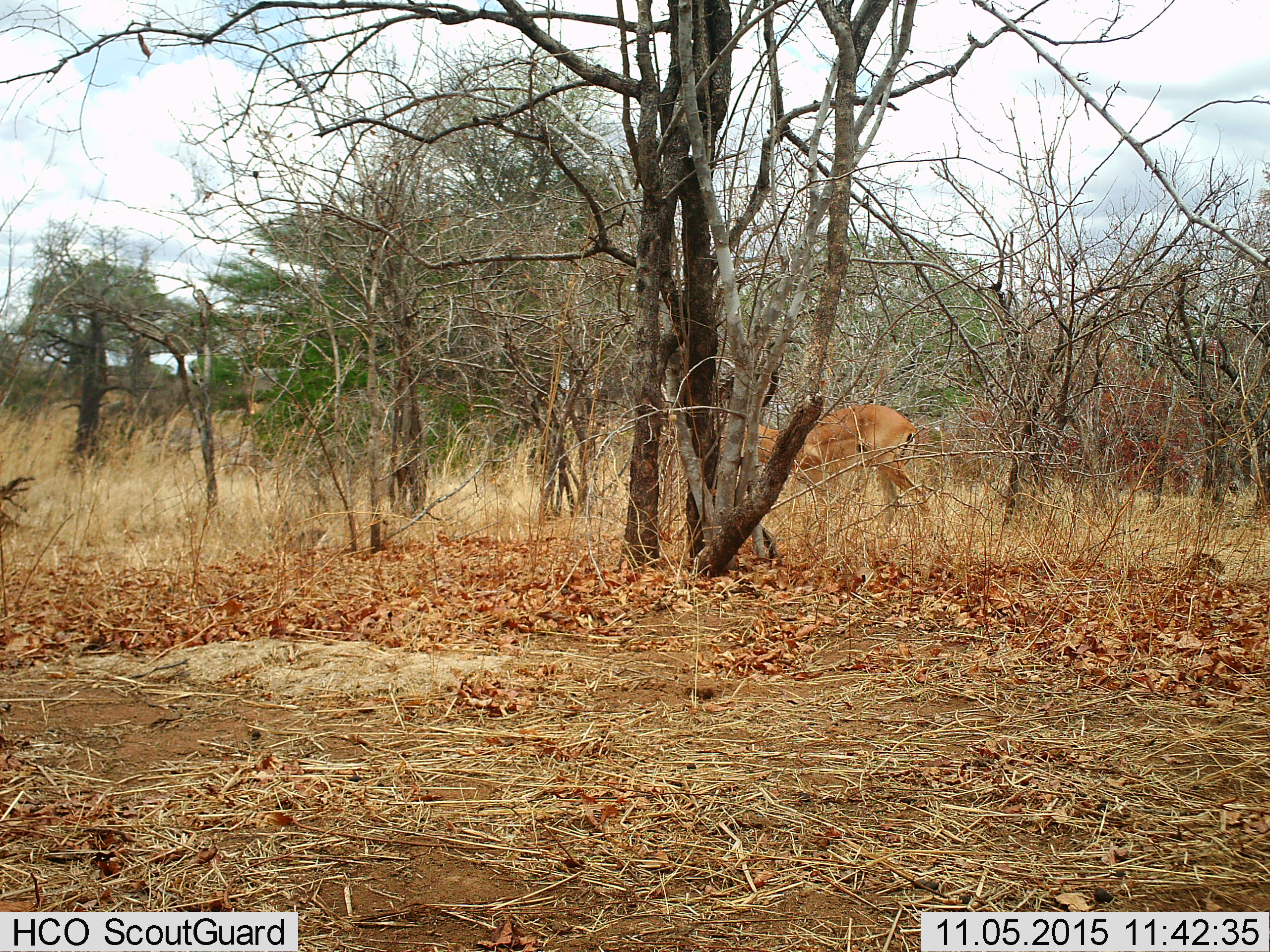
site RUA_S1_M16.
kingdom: Animalia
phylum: Chordata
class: Mammalia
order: Artiodactyla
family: Bovidae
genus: Aepyceros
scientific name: Aepyceros melampus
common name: impala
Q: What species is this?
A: Impala (Aepyceros melampus).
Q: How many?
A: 1.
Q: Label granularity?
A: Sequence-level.